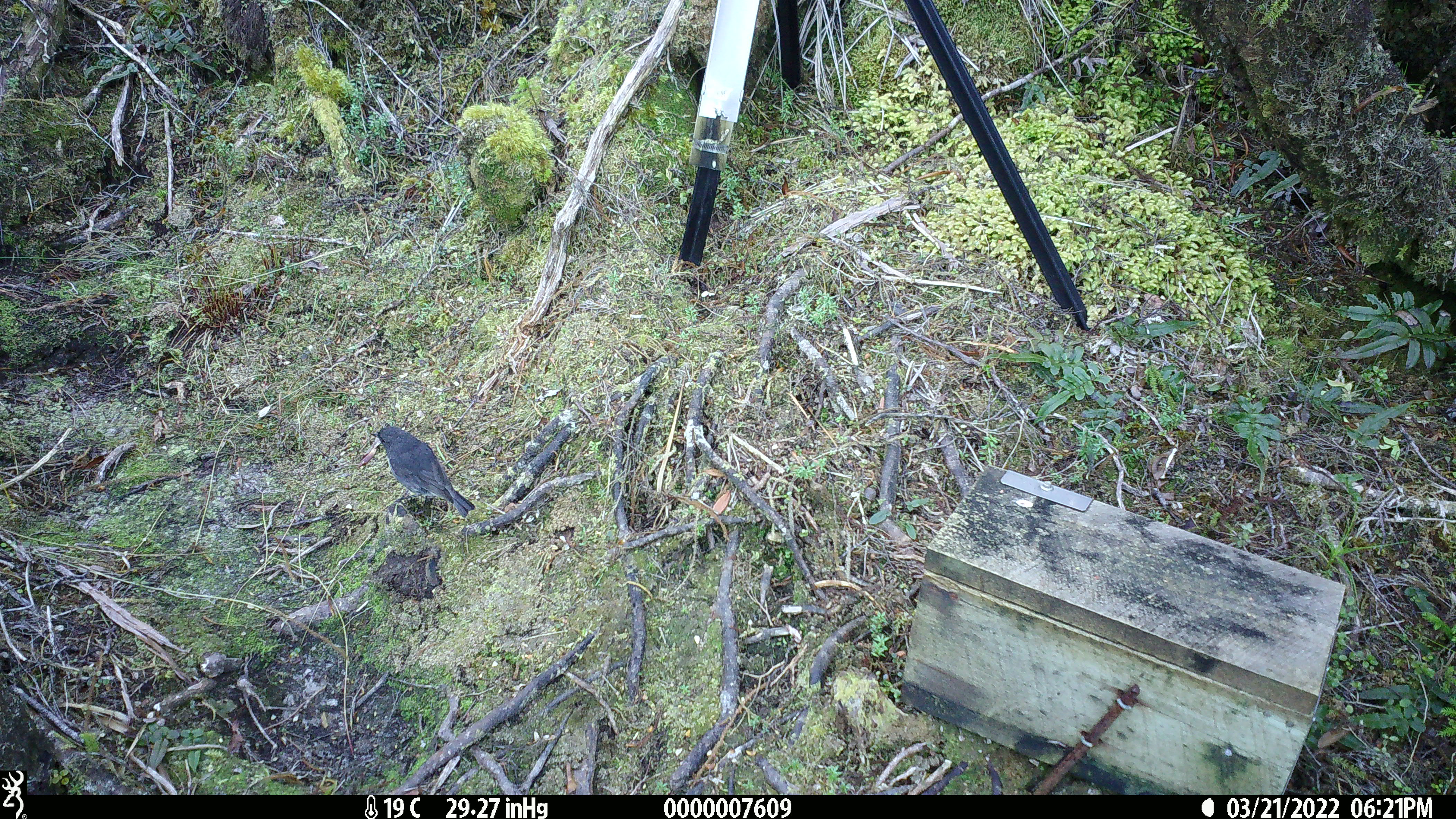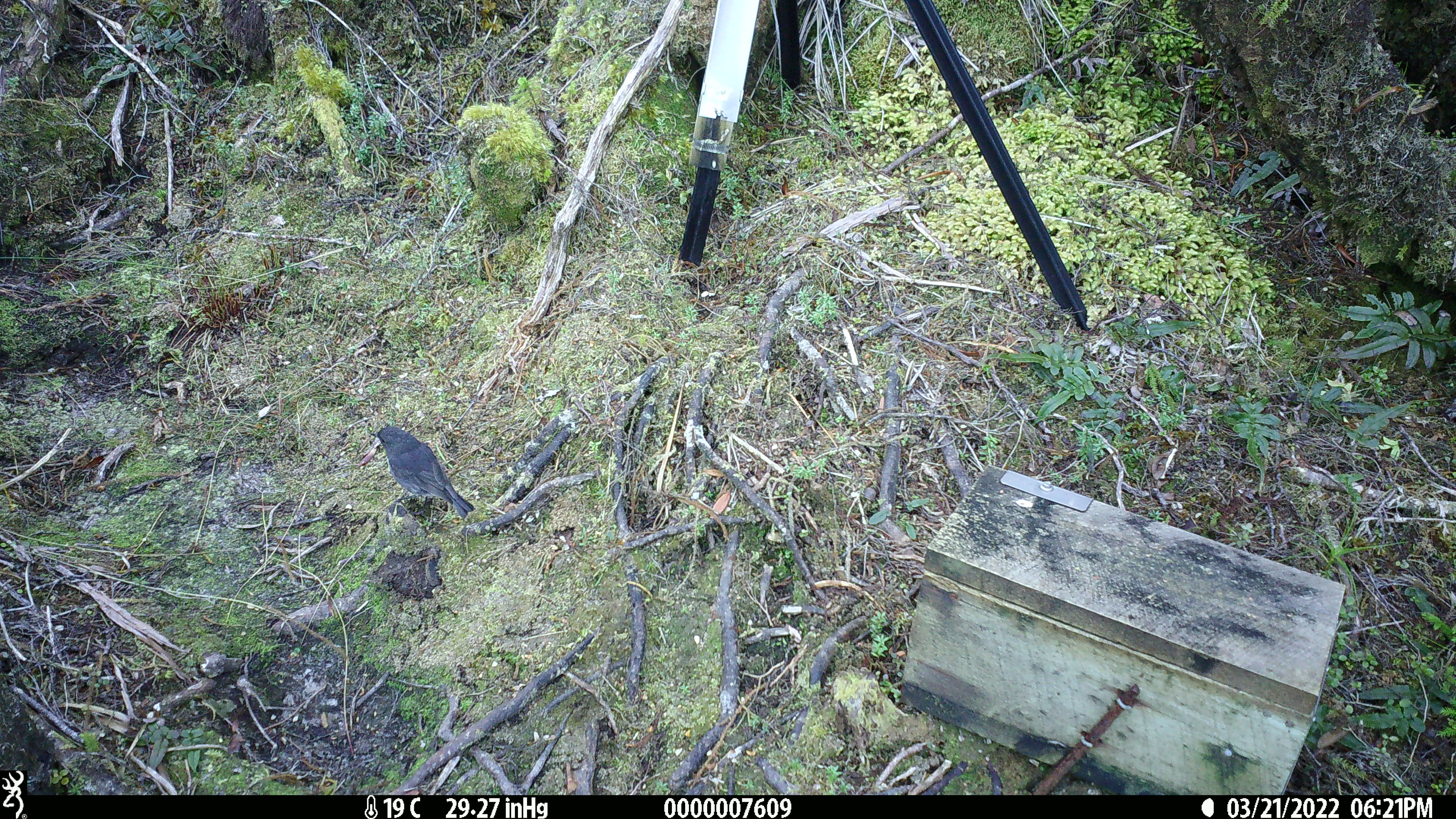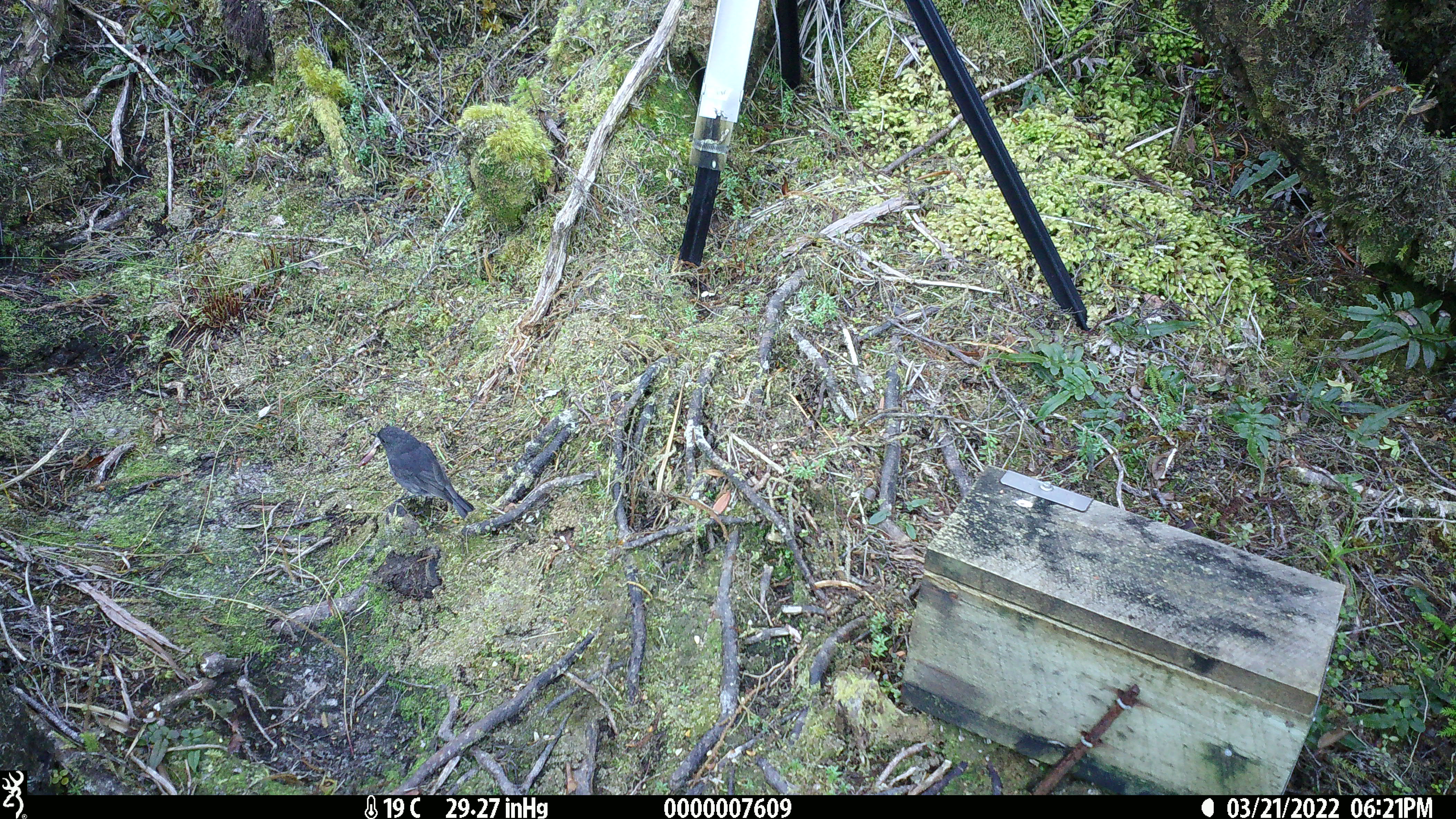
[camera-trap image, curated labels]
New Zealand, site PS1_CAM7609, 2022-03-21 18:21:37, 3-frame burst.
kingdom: Animalia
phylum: Chordata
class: Aves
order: Passeriformes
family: Petroicidae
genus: Petroica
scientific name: Petroica australis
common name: new zealand robin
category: robin